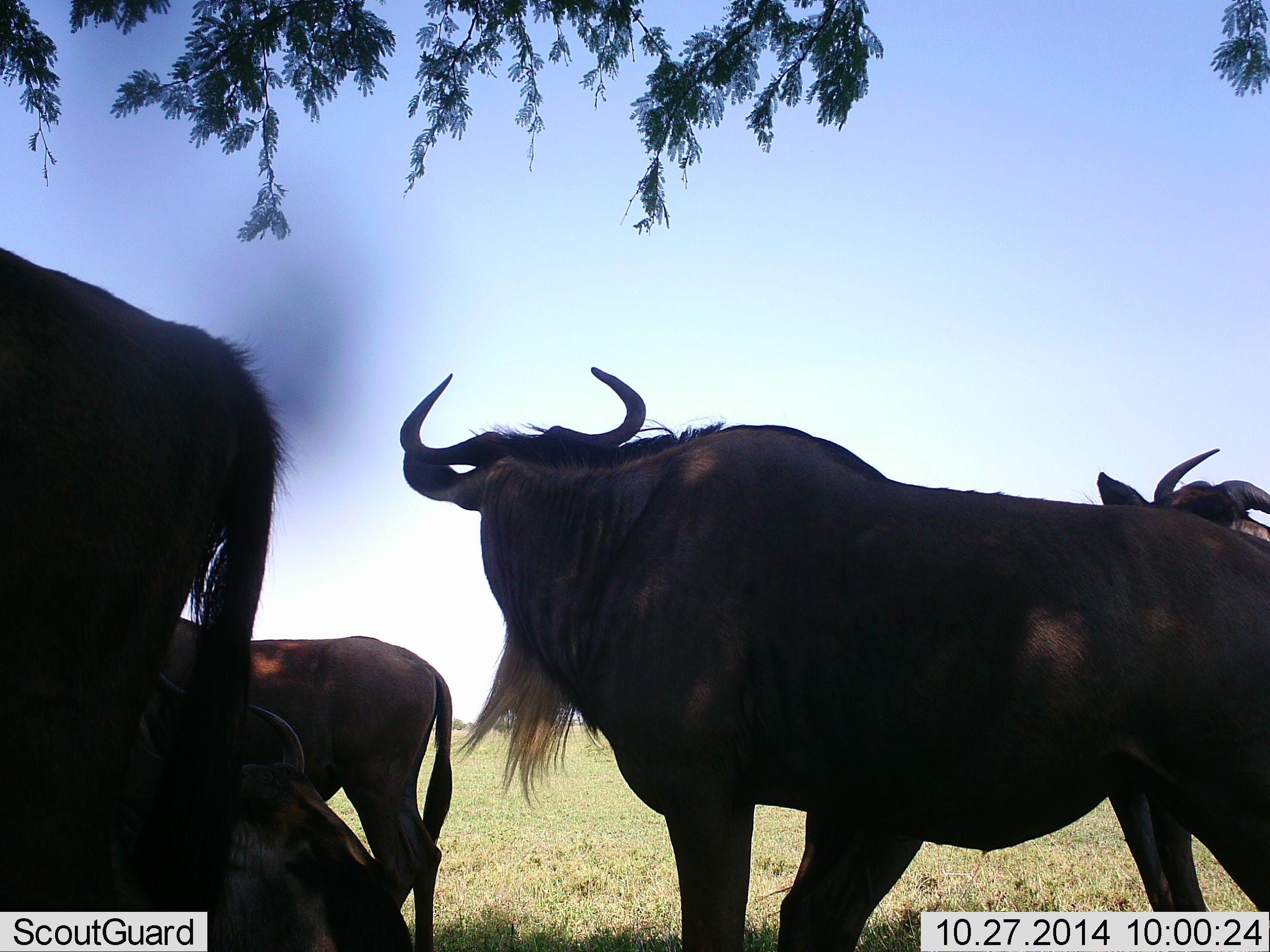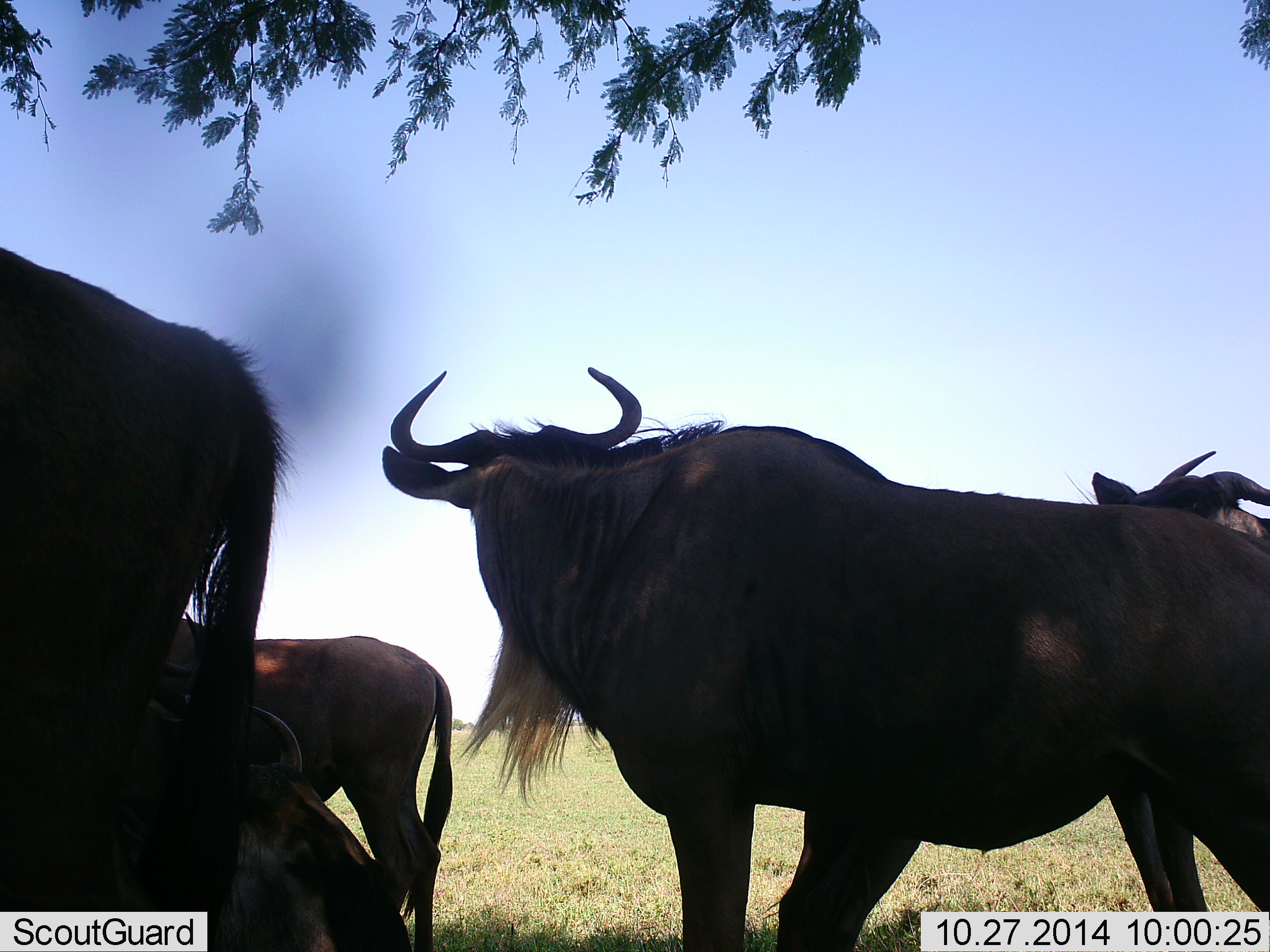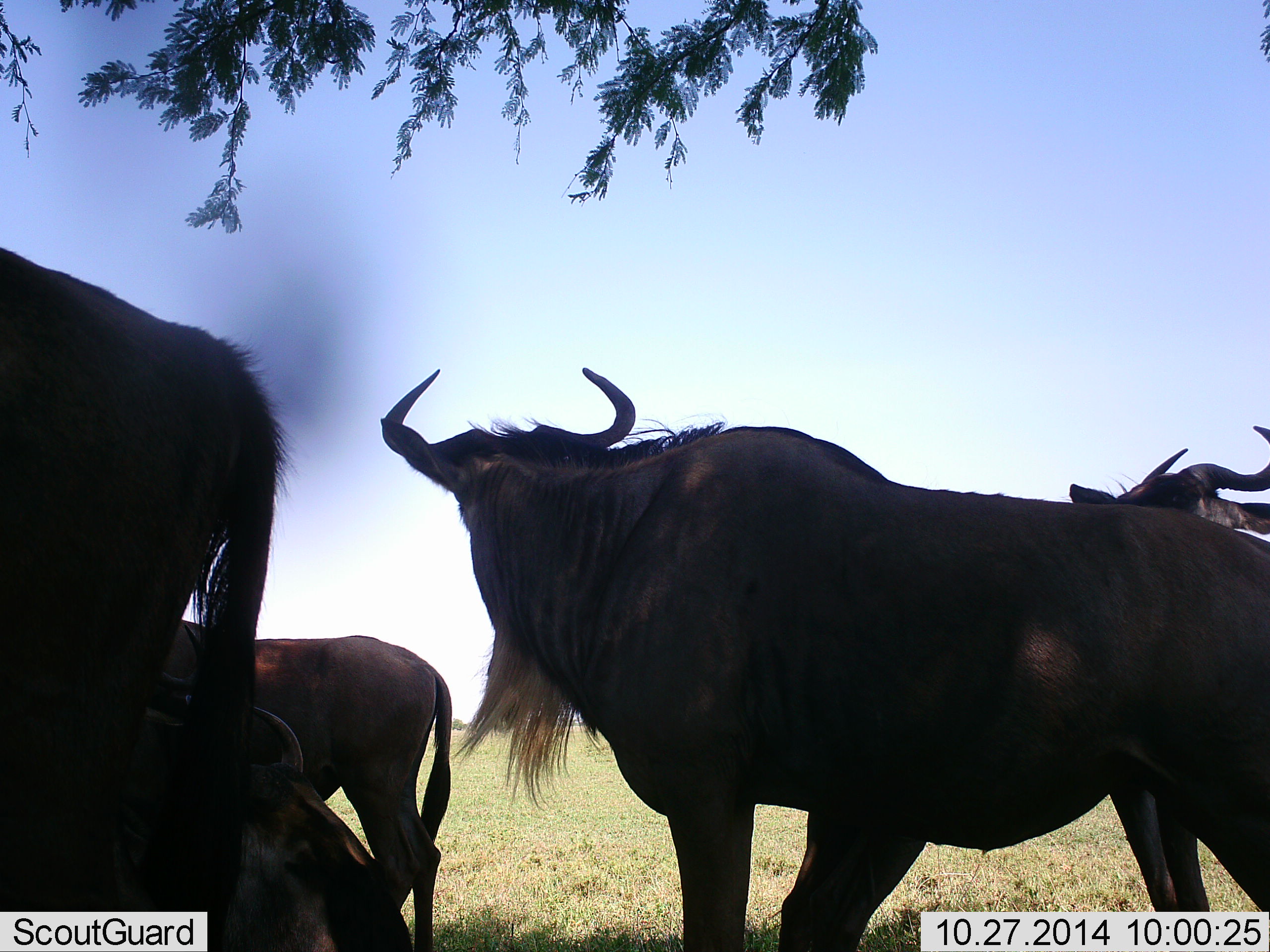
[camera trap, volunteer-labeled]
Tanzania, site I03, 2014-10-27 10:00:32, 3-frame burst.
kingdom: Animalia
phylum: Chordata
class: Mammalia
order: Artiodactyla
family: Bovidae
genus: Connochaetes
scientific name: Connochaetes taurinus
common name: blue wildebeest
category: wildebeest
Wildebeest (blue wildebeest) (Connochaetes taurinus), count 5. Behavior (volunteer vote fractions): standing 80%, resting 70%, moving 10%, interacting 0%. Young present (vote fraction): 10%. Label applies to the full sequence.